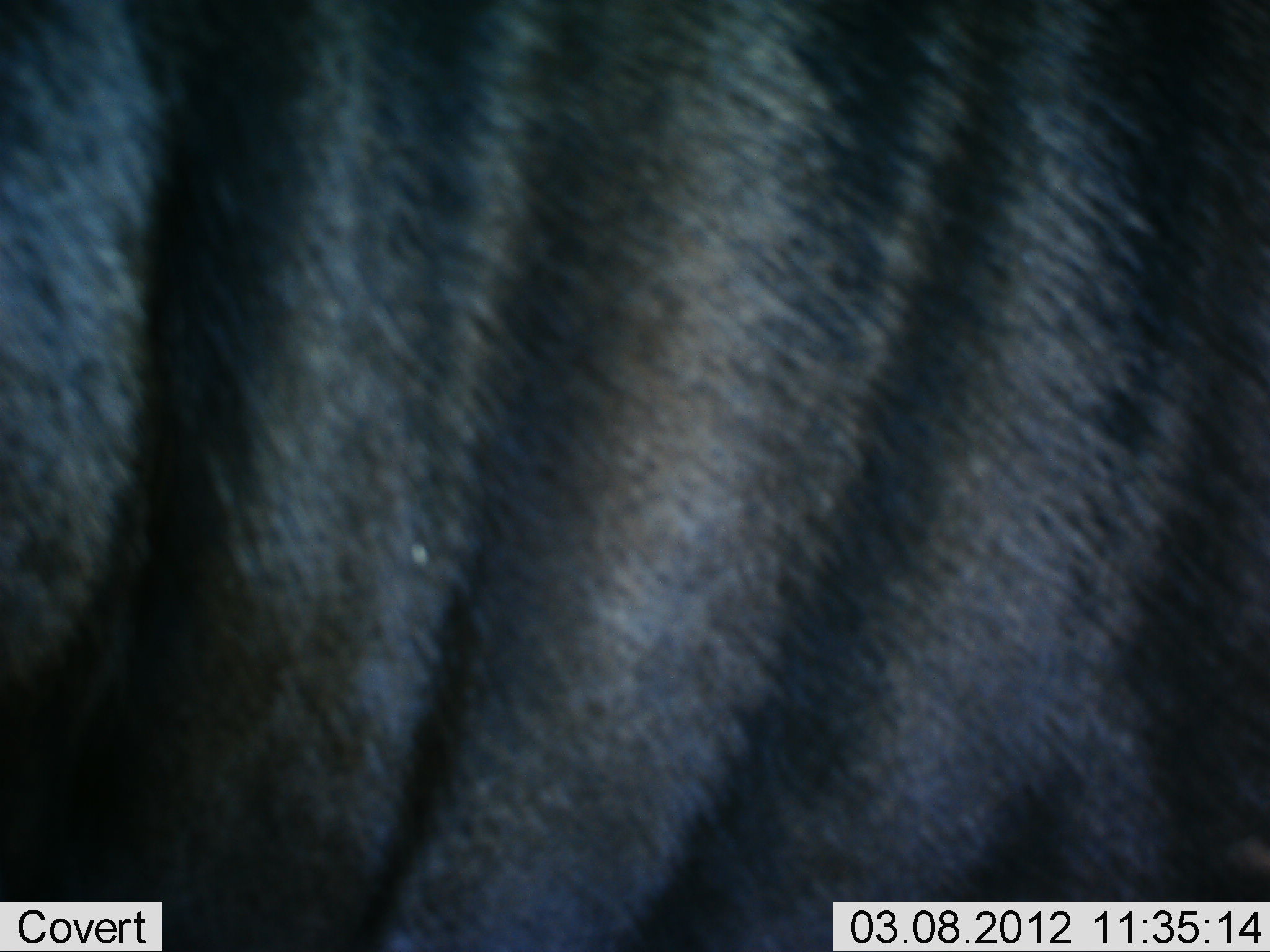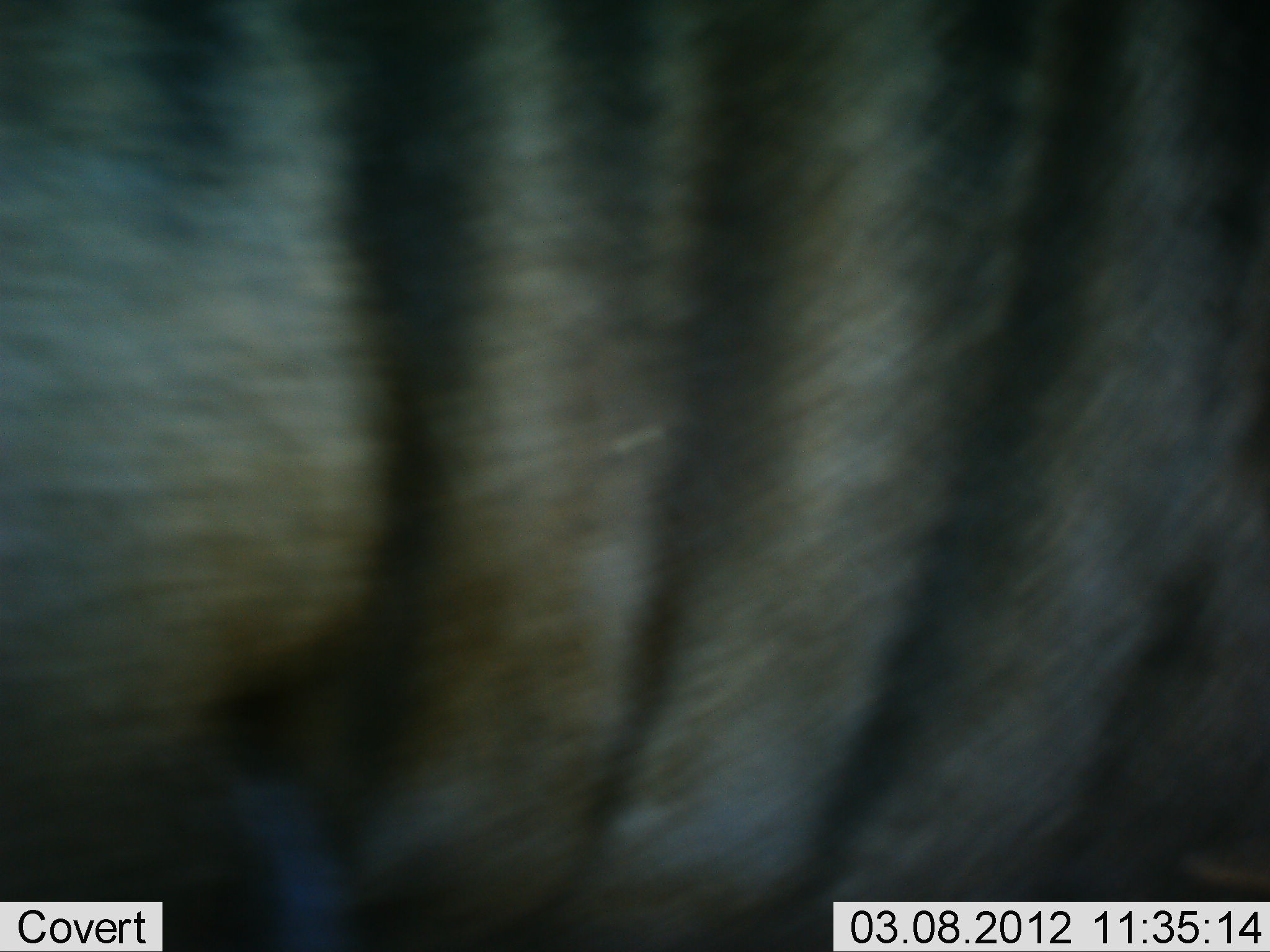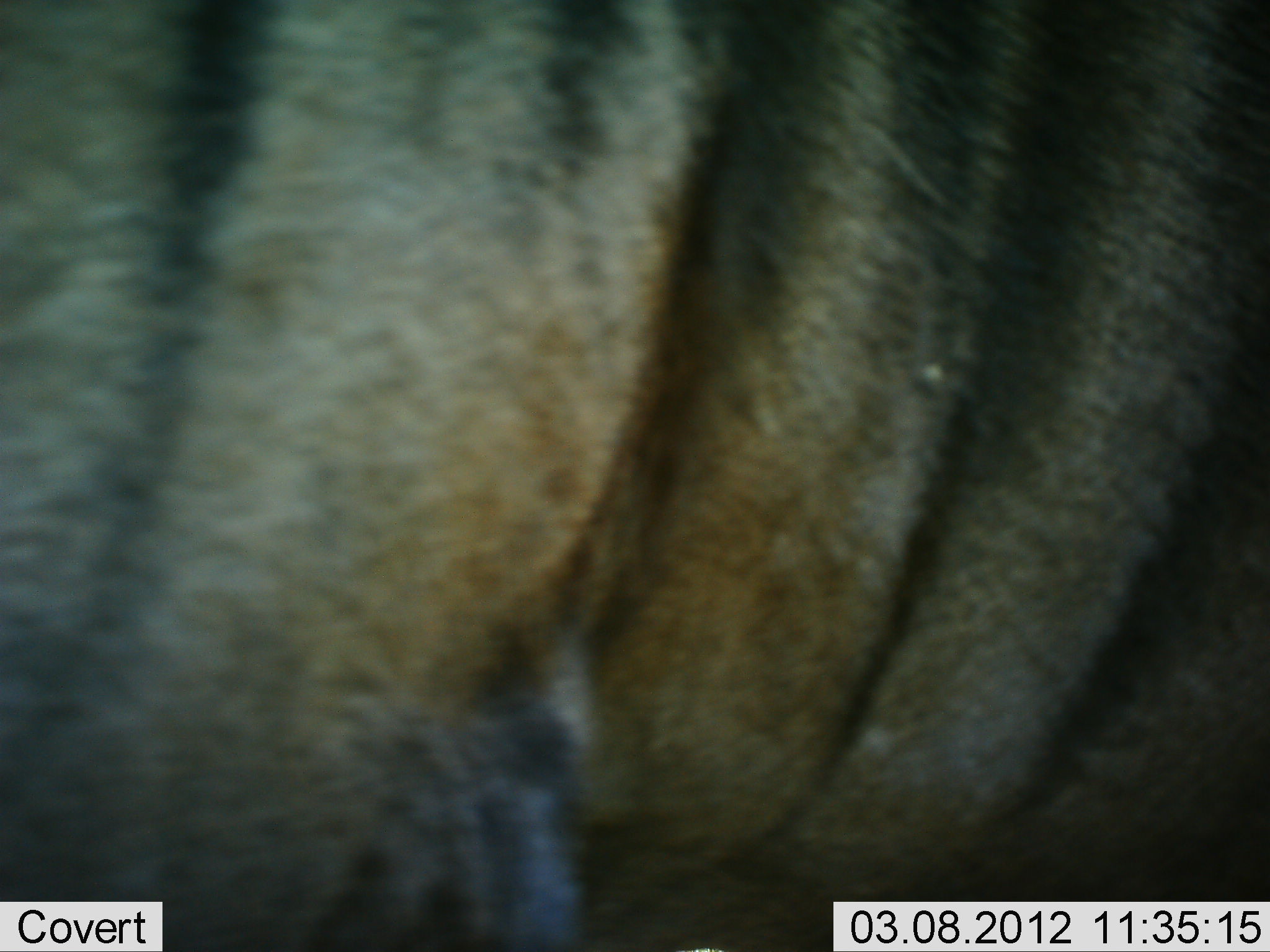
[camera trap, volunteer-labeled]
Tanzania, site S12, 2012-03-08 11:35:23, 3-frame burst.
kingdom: Animalia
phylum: Chordata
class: Mammalia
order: Artiodactyla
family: Bovidae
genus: Connochaetes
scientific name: Connochaetes taurinus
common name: blue wildebeest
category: wildebeest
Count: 1.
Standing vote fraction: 68%.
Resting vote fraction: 0%.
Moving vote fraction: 32%.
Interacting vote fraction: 0%.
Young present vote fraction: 0%.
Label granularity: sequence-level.